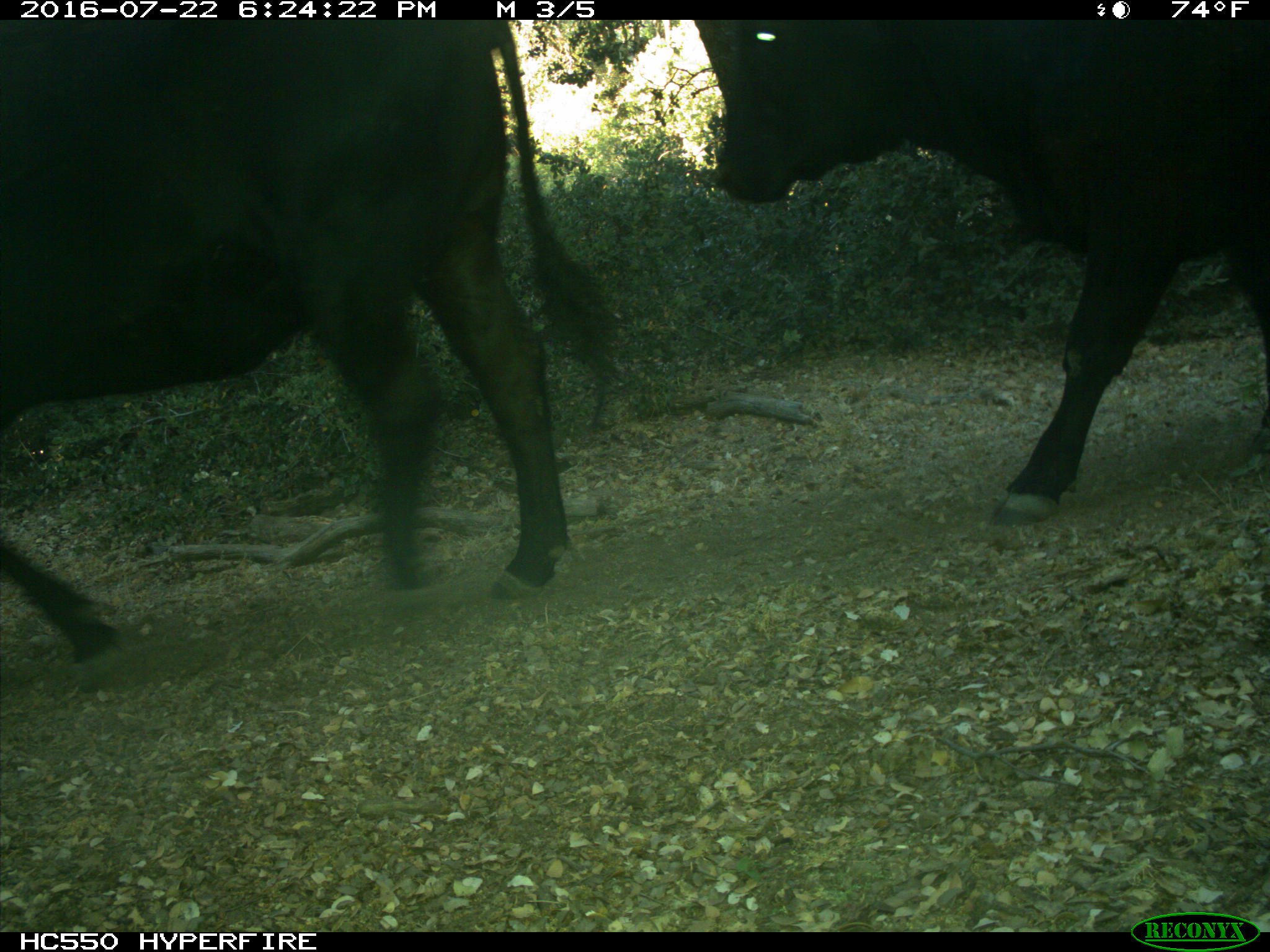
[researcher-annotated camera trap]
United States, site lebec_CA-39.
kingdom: Animalia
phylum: Chordata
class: Mammalia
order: Artiodactyla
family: Bovidae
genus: Bos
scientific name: Bos taurus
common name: domestic cow